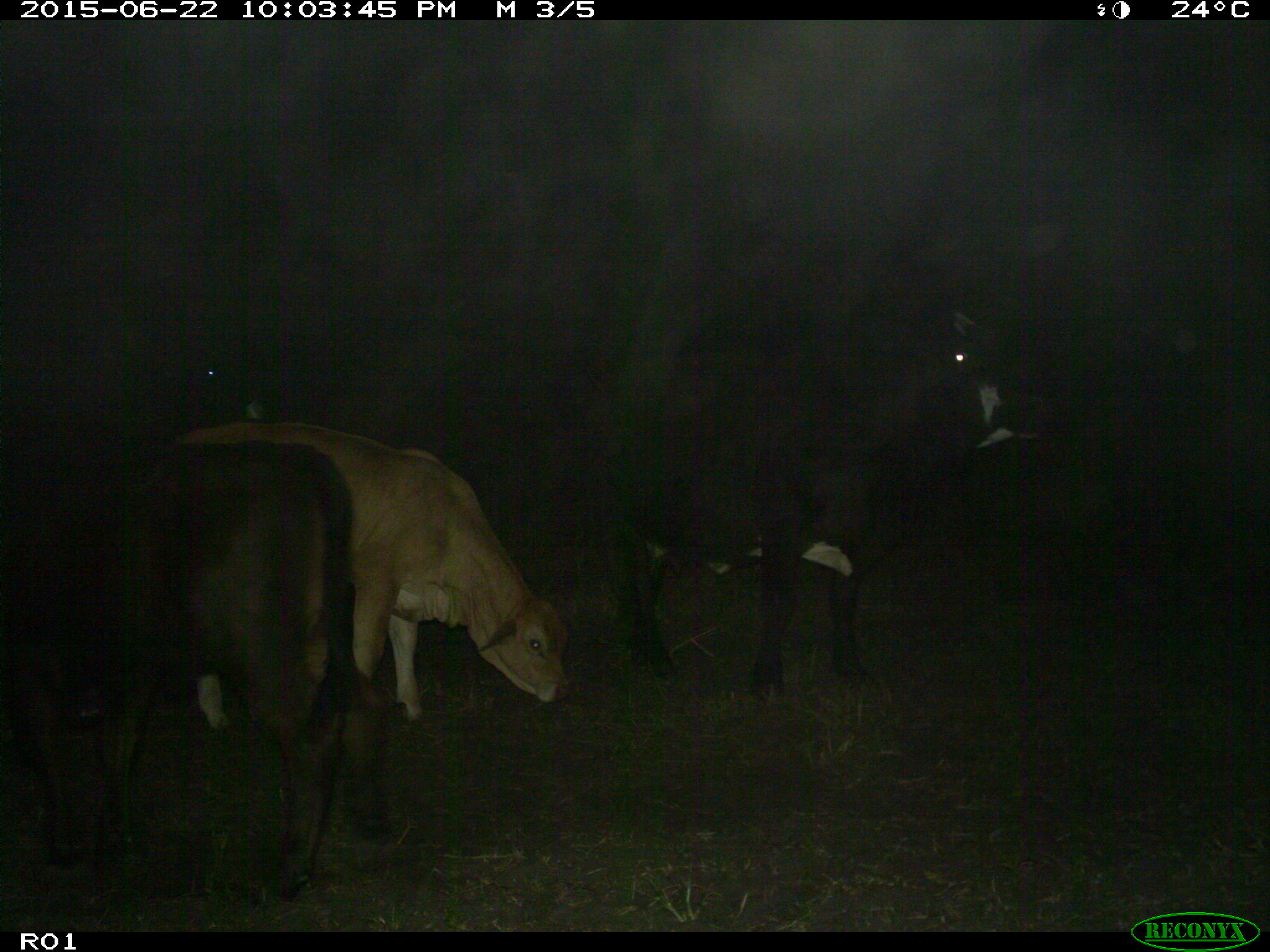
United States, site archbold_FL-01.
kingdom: Animalia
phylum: Chordata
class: Mammalia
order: Artiodactyla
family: Bovidae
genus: Bos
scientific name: Bos taurus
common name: domestic cow